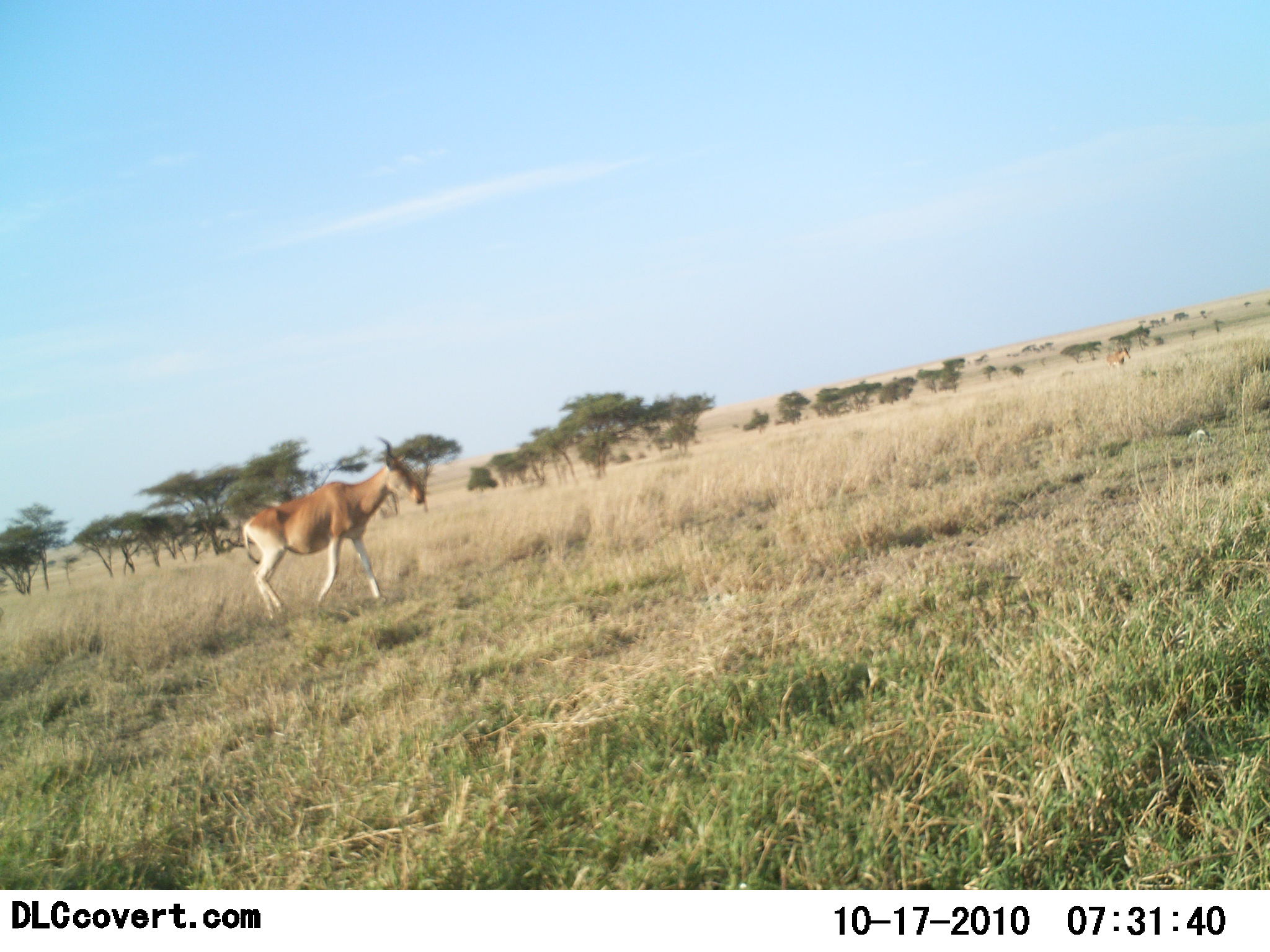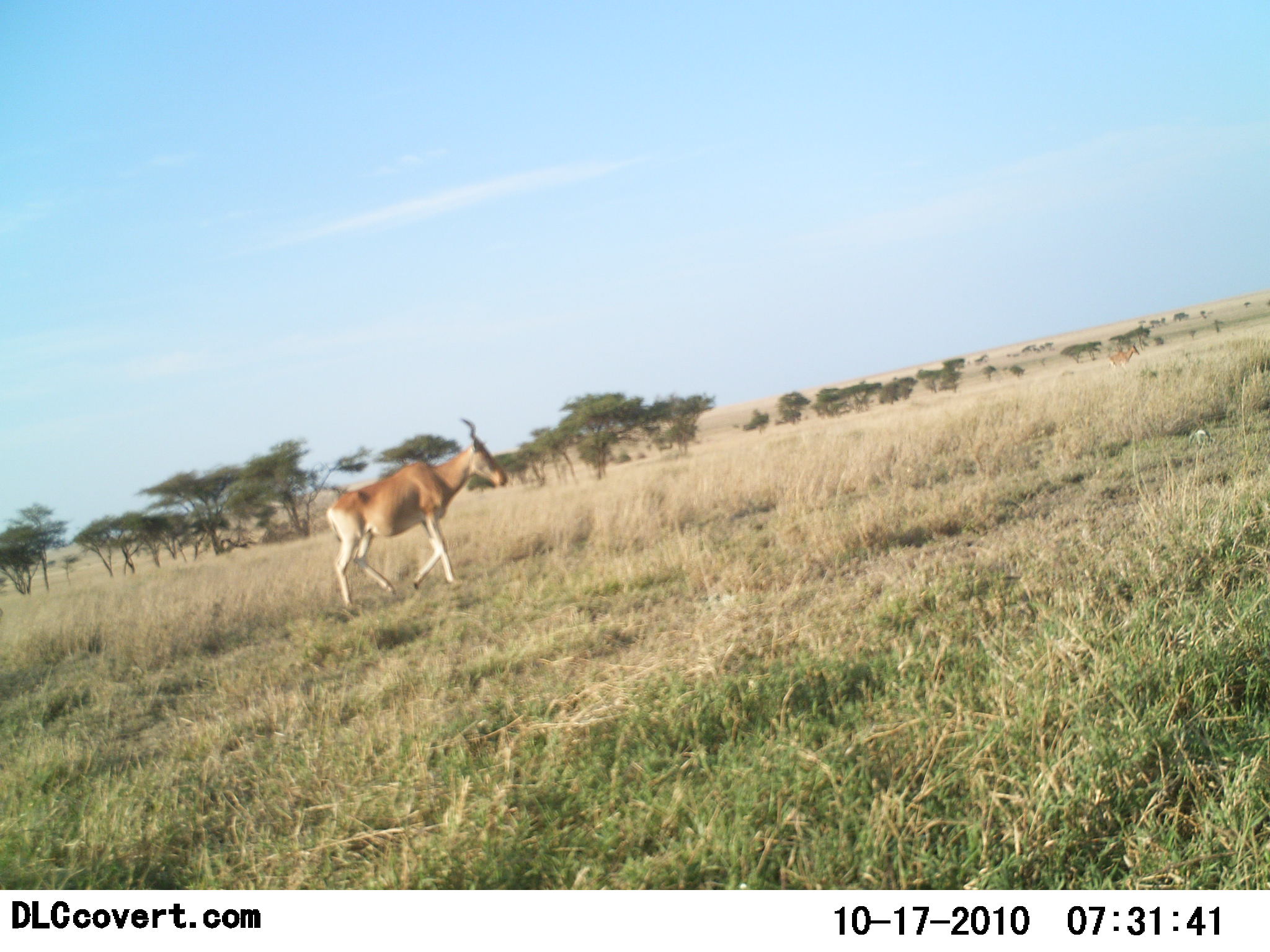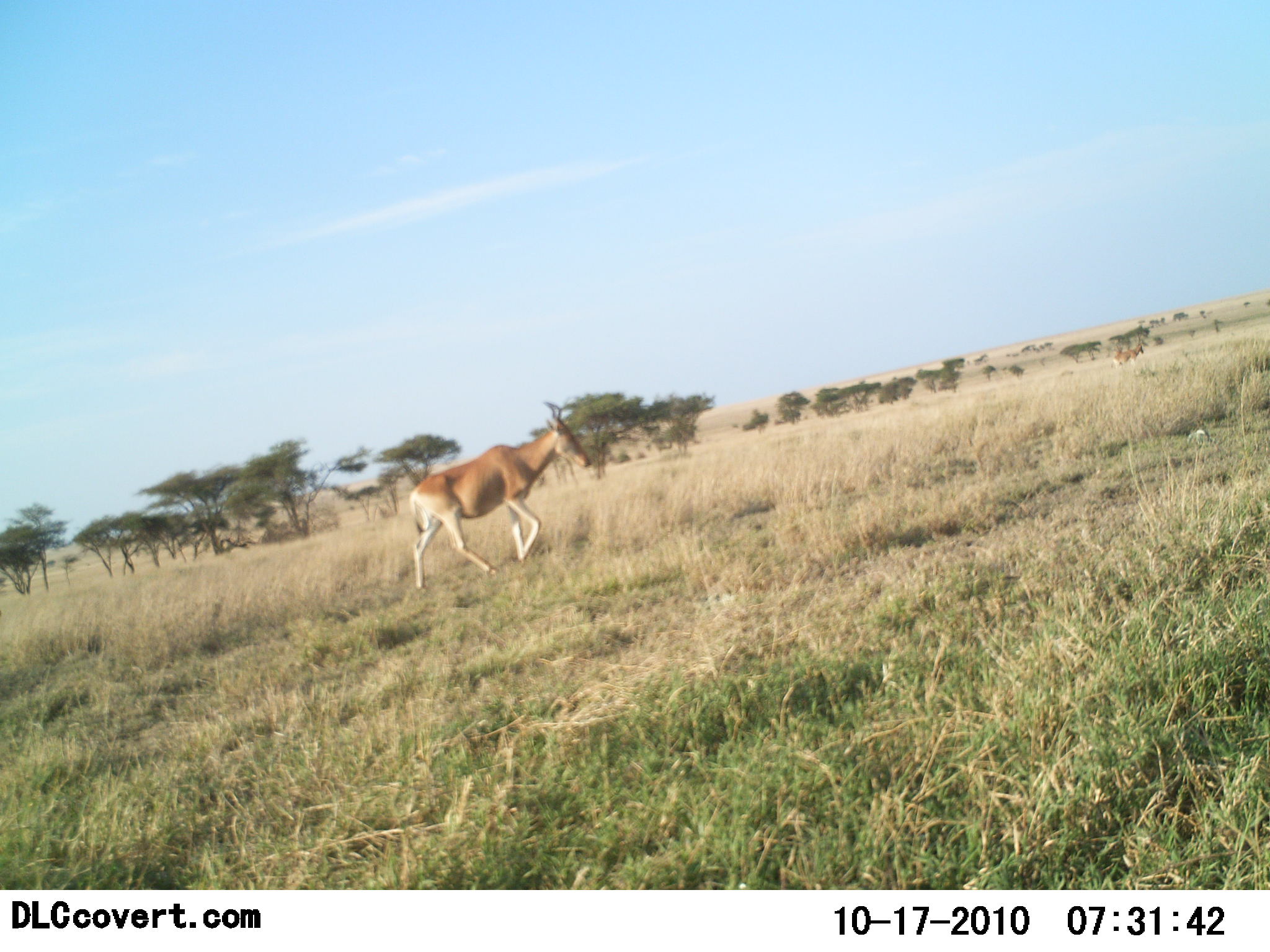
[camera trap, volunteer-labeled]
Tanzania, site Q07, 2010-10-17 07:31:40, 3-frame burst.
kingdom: Animalia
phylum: Chordata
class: Mammalia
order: Artiodactyla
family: Bovidae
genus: Alcelaphus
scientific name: Alcelaphus buselaphus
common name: hartebeest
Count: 1.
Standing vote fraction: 0%.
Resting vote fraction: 0%.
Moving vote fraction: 100%.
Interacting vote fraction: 0%.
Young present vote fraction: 0%.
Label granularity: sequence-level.